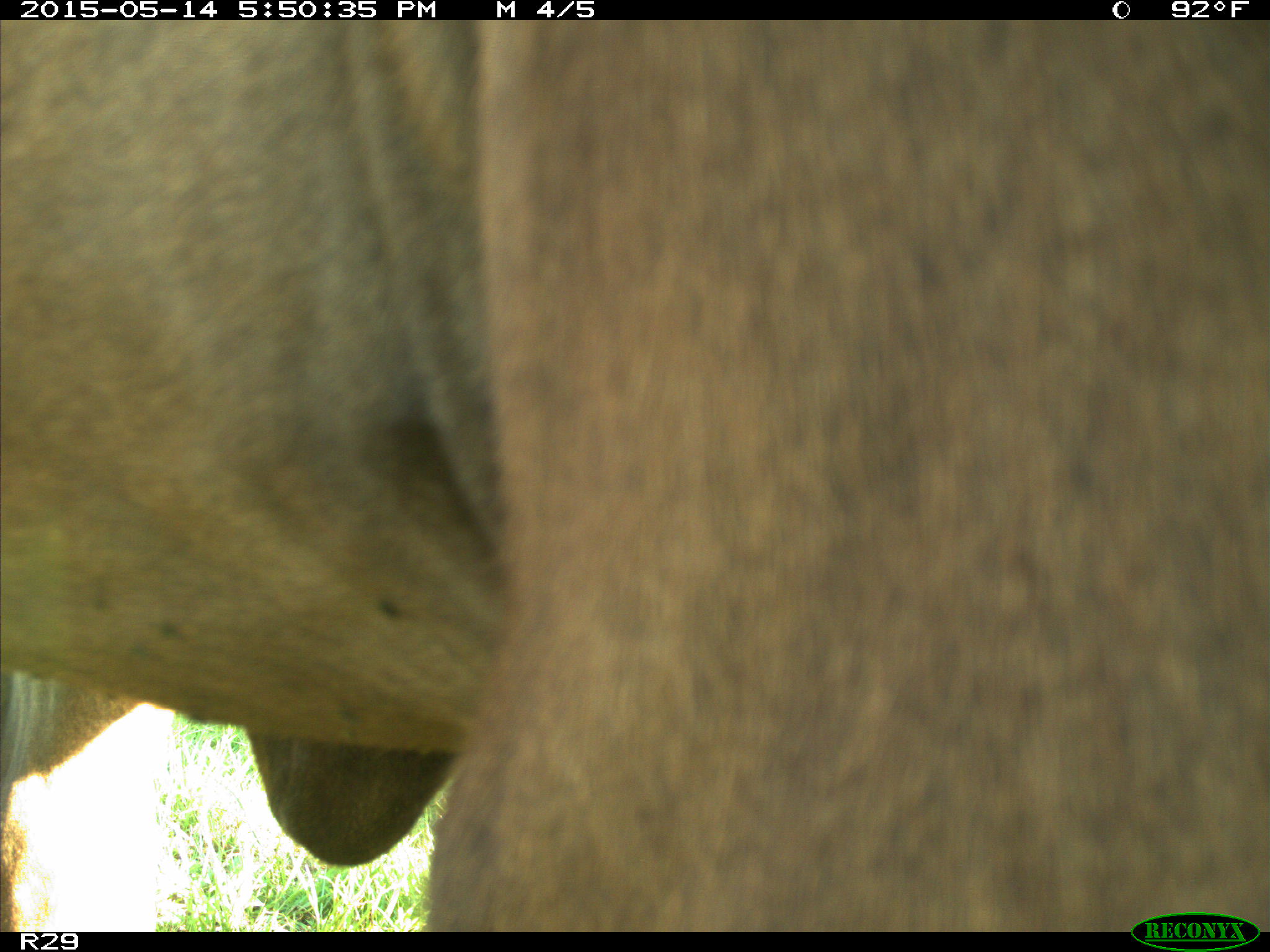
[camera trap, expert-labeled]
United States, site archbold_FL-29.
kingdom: Animalia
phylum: Chordata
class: Mammalia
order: Artiodactyla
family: Bovidae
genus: Bos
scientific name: Bos taurus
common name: domestic cow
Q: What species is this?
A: Bos taurus (domestic cow).